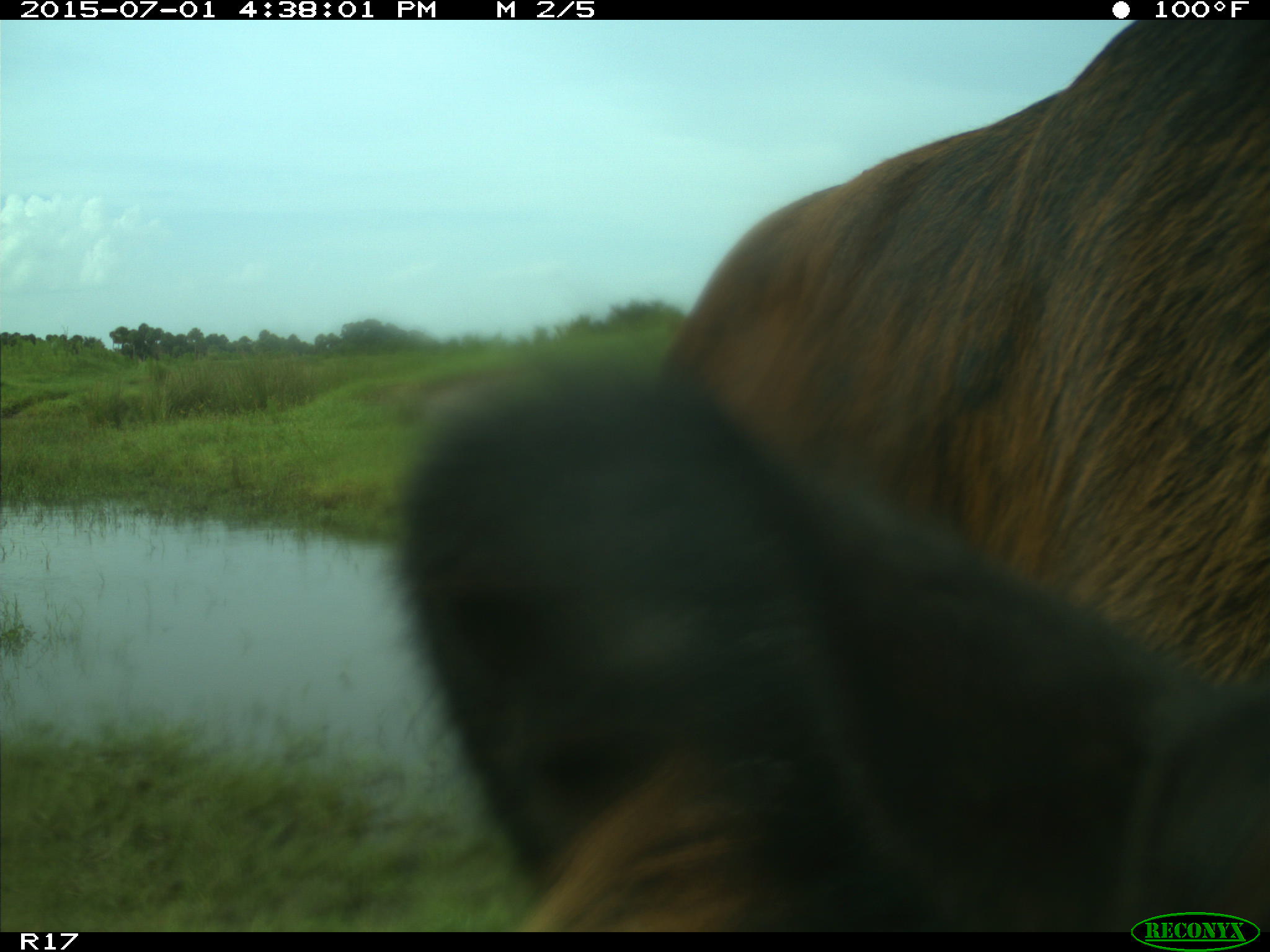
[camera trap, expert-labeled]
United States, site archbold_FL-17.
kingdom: Animalia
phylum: Chordata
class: Mammalia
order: Artiodactyla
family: Bovidae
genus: Bos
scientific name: Bos taurus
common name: domestic cow